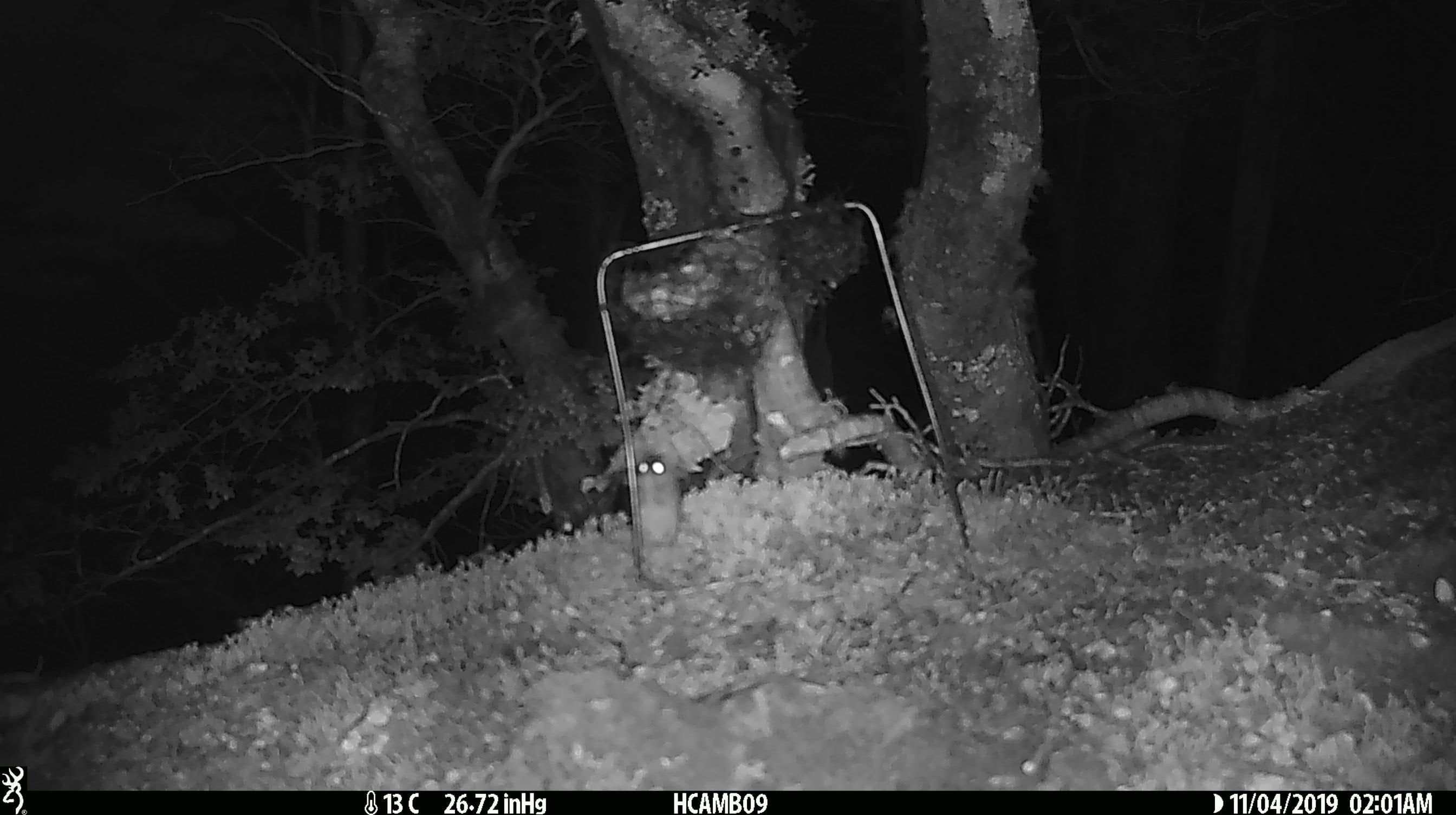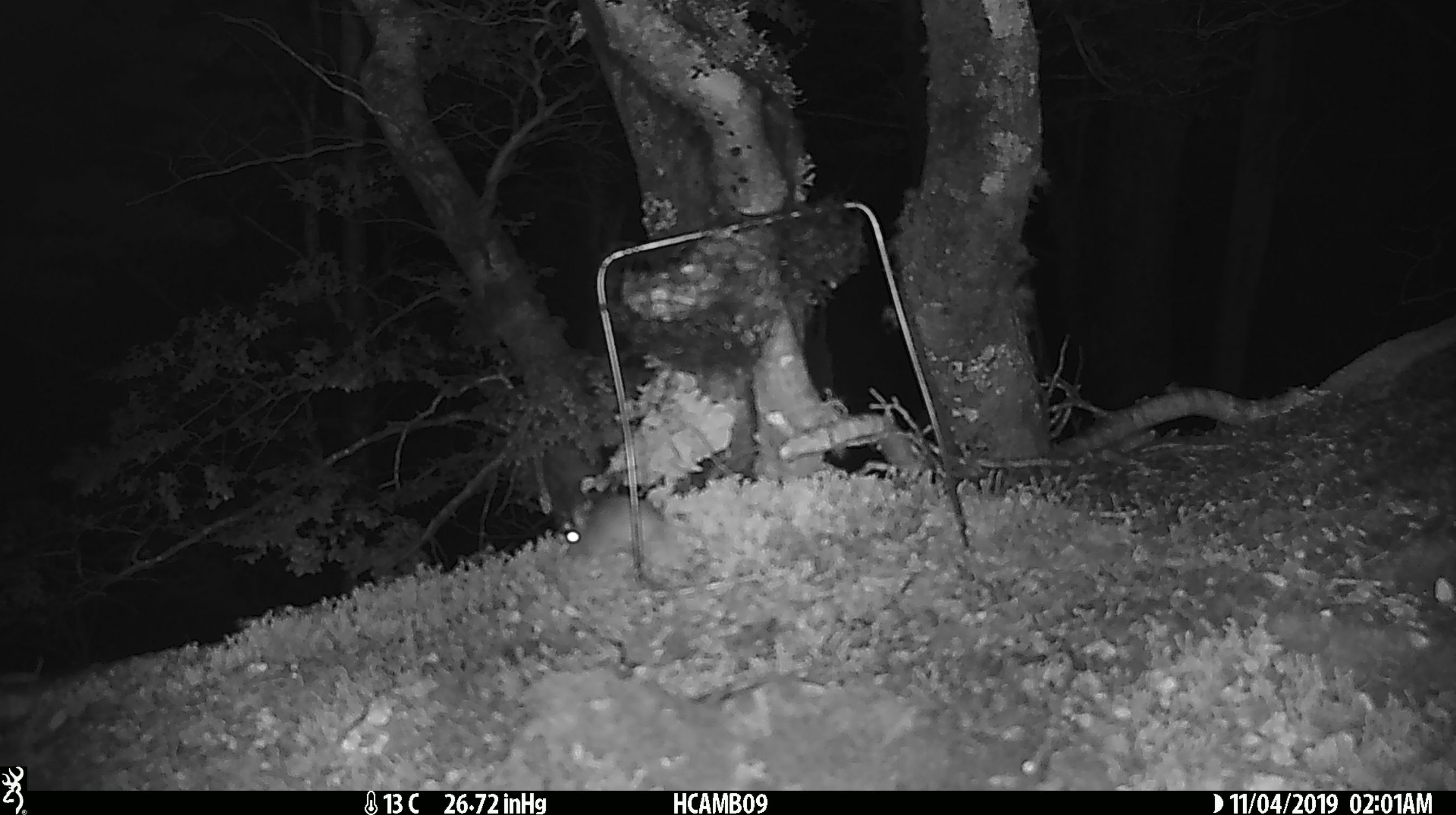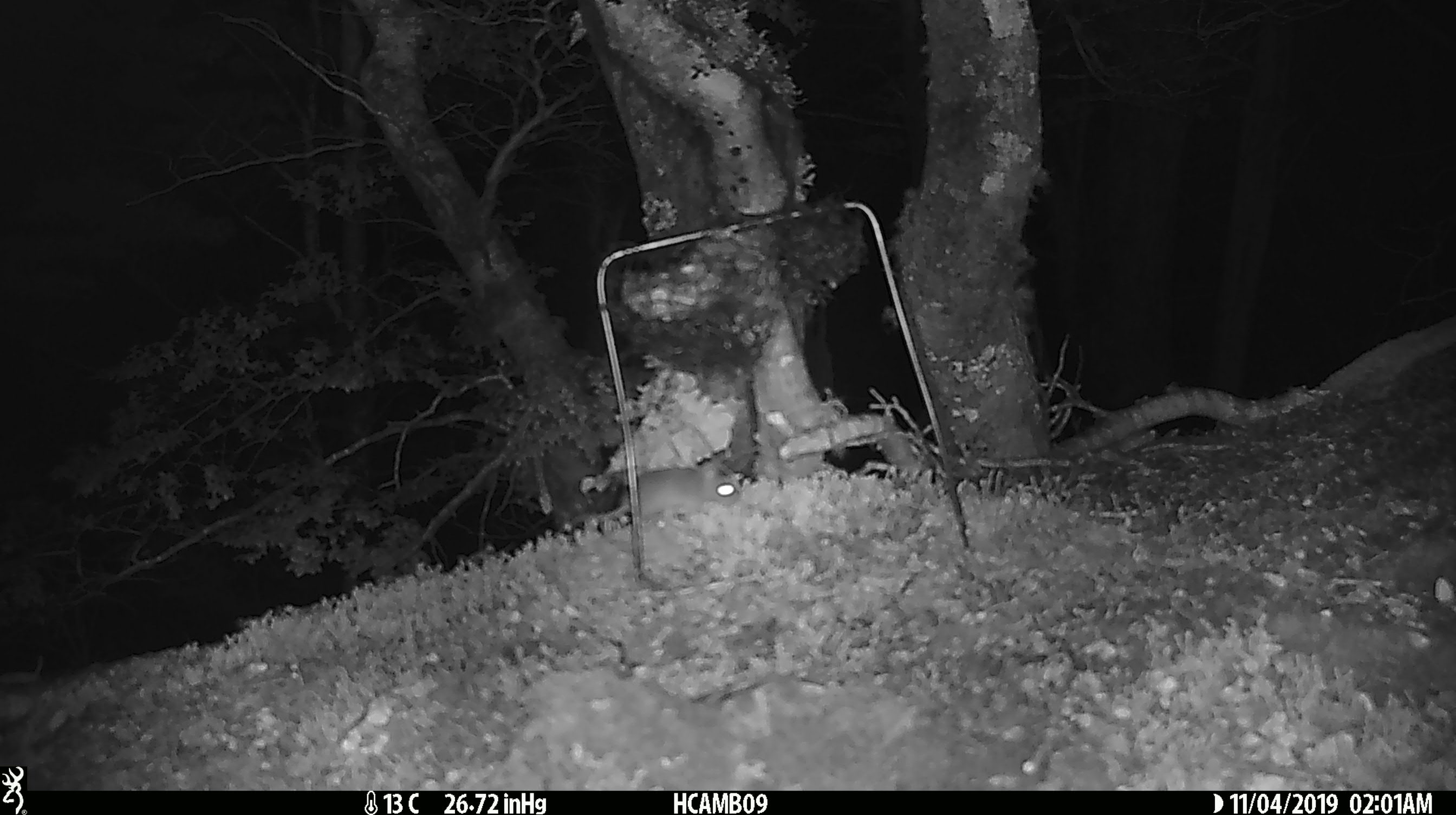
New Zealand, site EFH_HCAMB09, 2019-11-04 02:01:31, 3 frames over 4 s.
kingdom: Animalia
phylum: Chordata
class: Mammalia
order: Rodentia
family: Muridae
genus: Mus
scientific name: Mus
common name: mouse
Mouse (Mus).